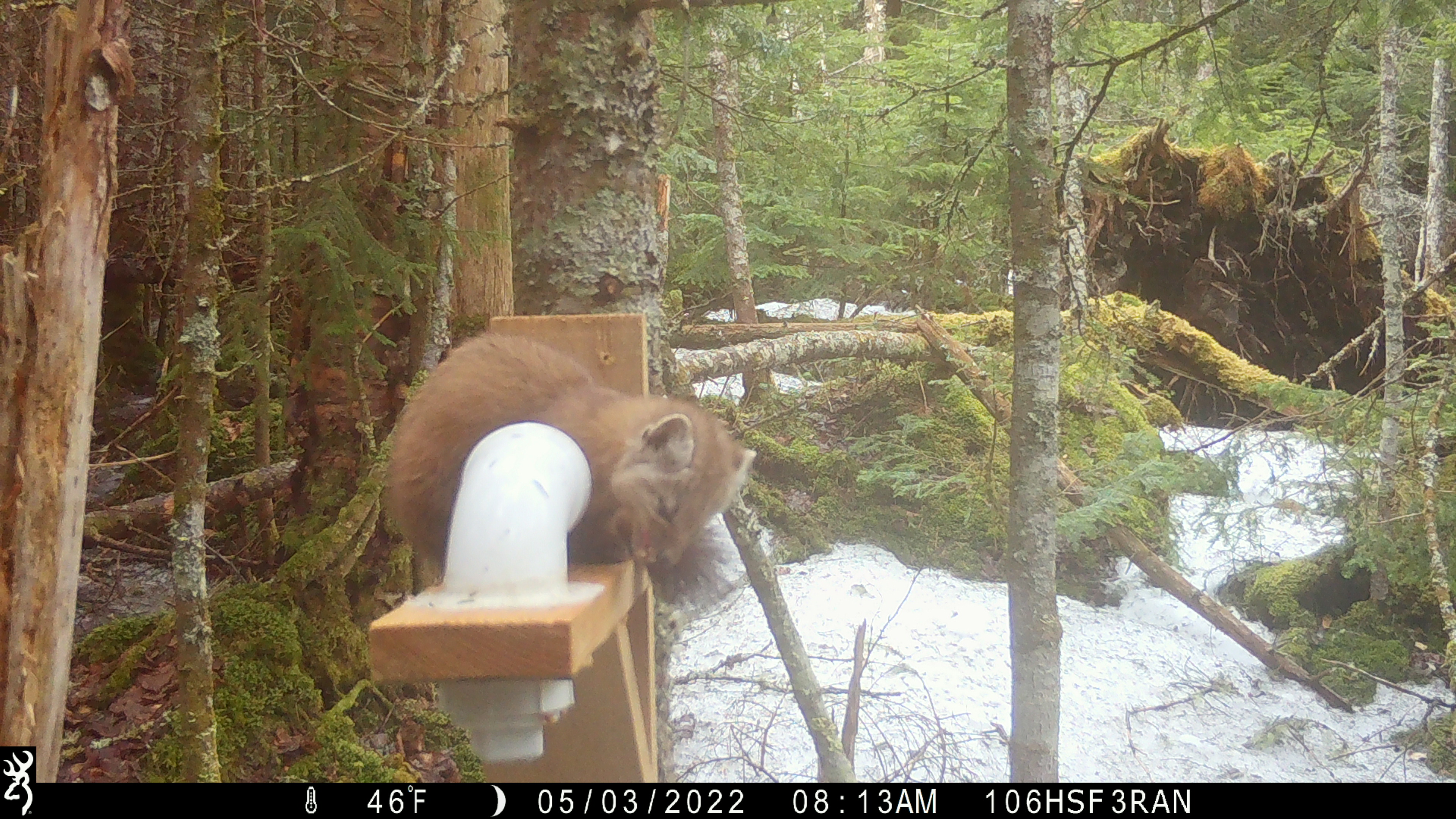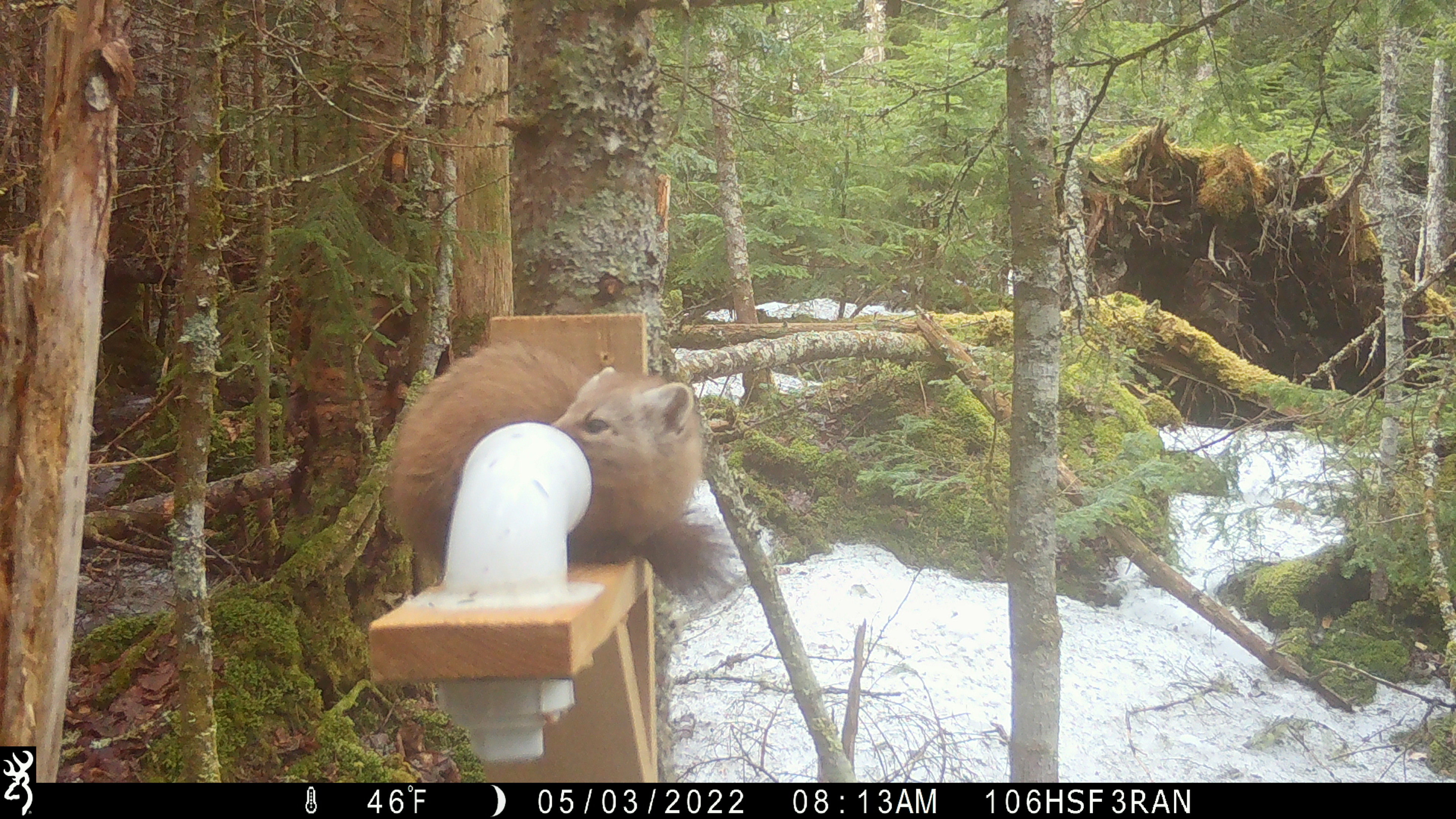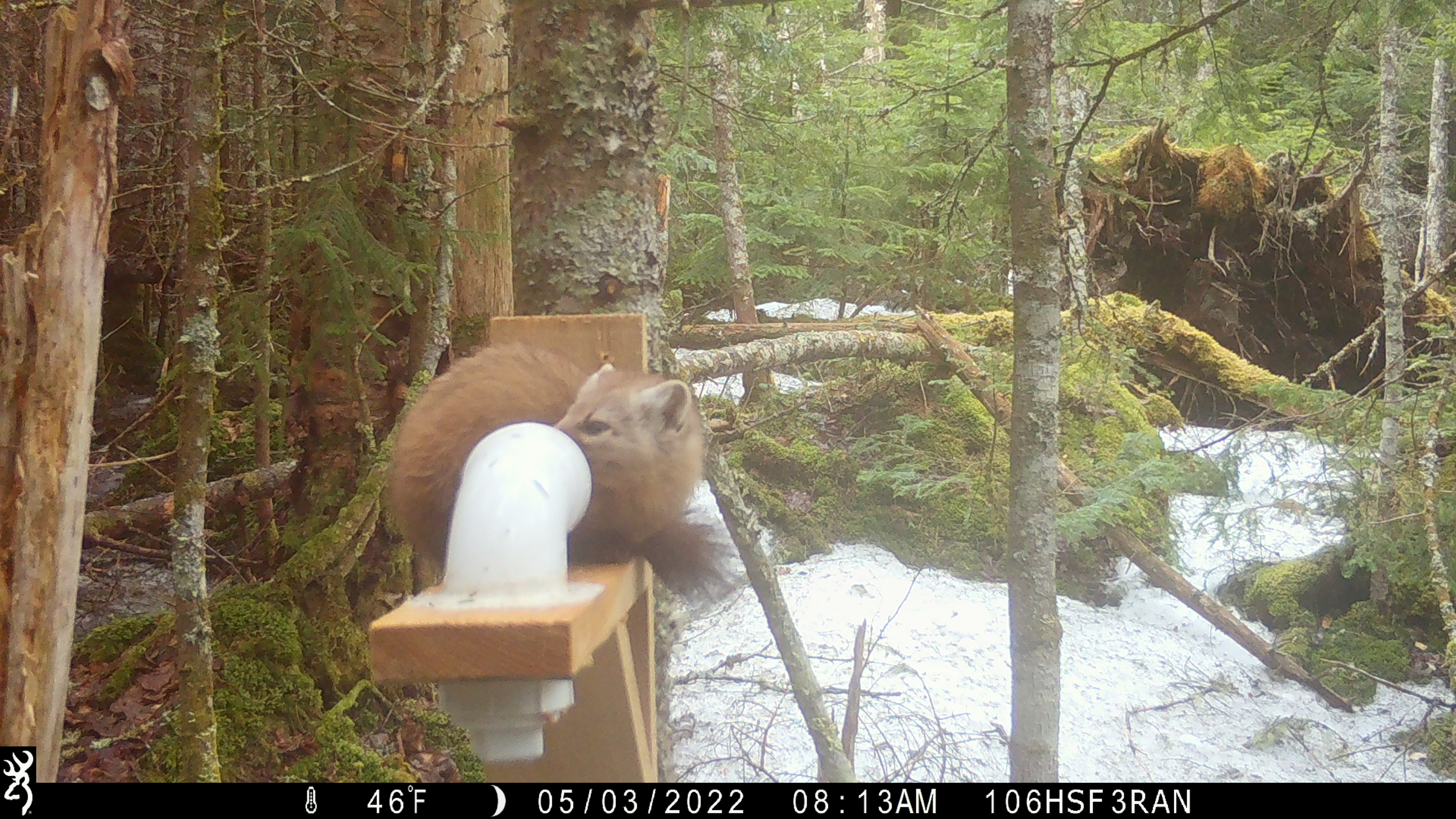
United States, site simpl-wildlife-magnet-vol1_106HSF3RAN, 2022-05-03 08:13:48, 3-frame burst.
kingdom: Animalia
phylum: Chordata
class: Mammalia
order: Carnivora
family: Mustelidae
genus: Martes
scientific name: Martes americana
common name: american marten